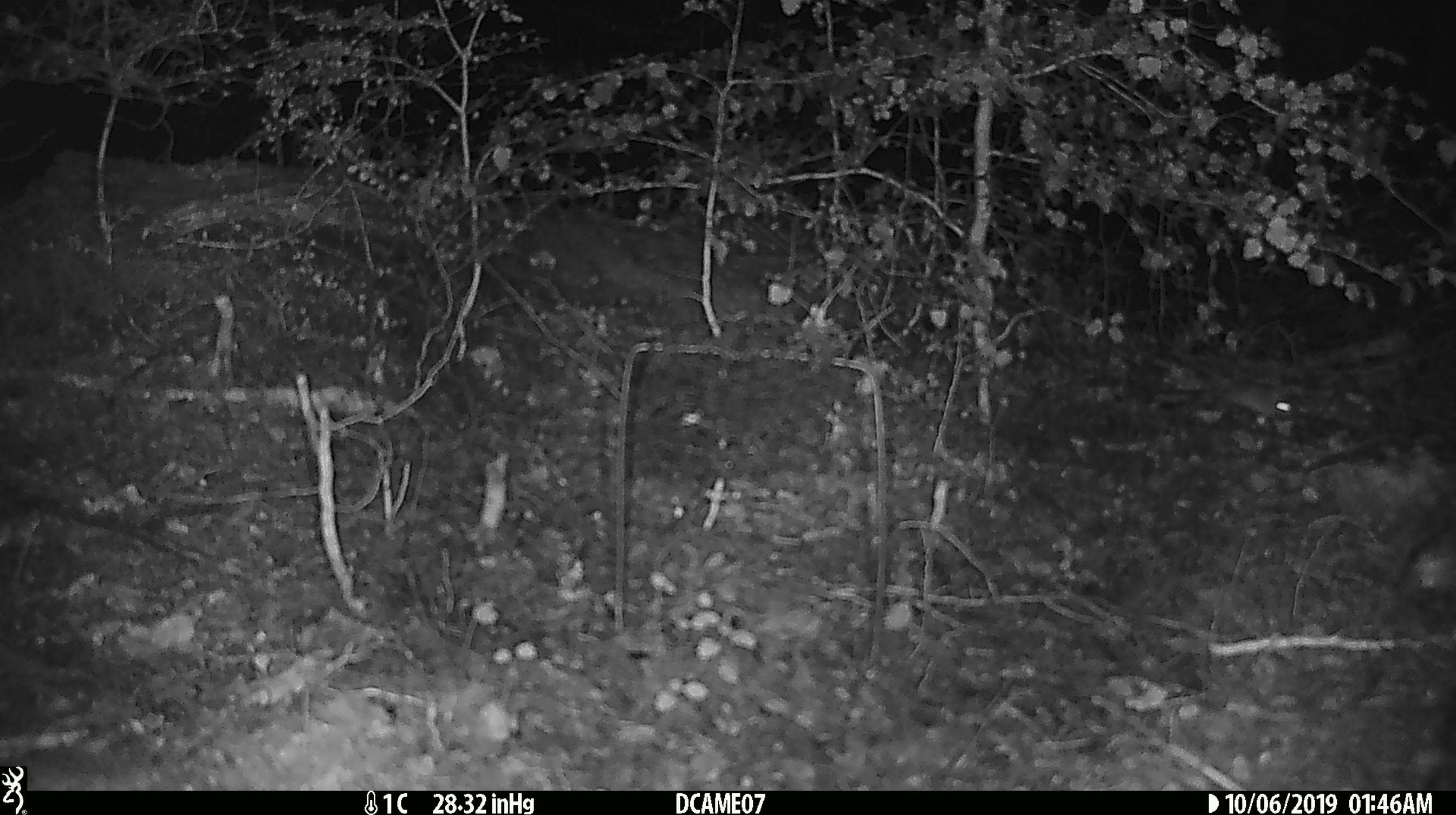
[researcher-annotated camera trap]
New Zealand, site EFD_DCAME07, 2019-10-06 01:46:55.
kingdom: Animalia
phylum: Chordata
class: Mammalia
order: Rodentia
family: Muridae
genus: Mus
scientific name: Mus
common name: mouse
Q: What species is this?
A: Mouse (Mus).